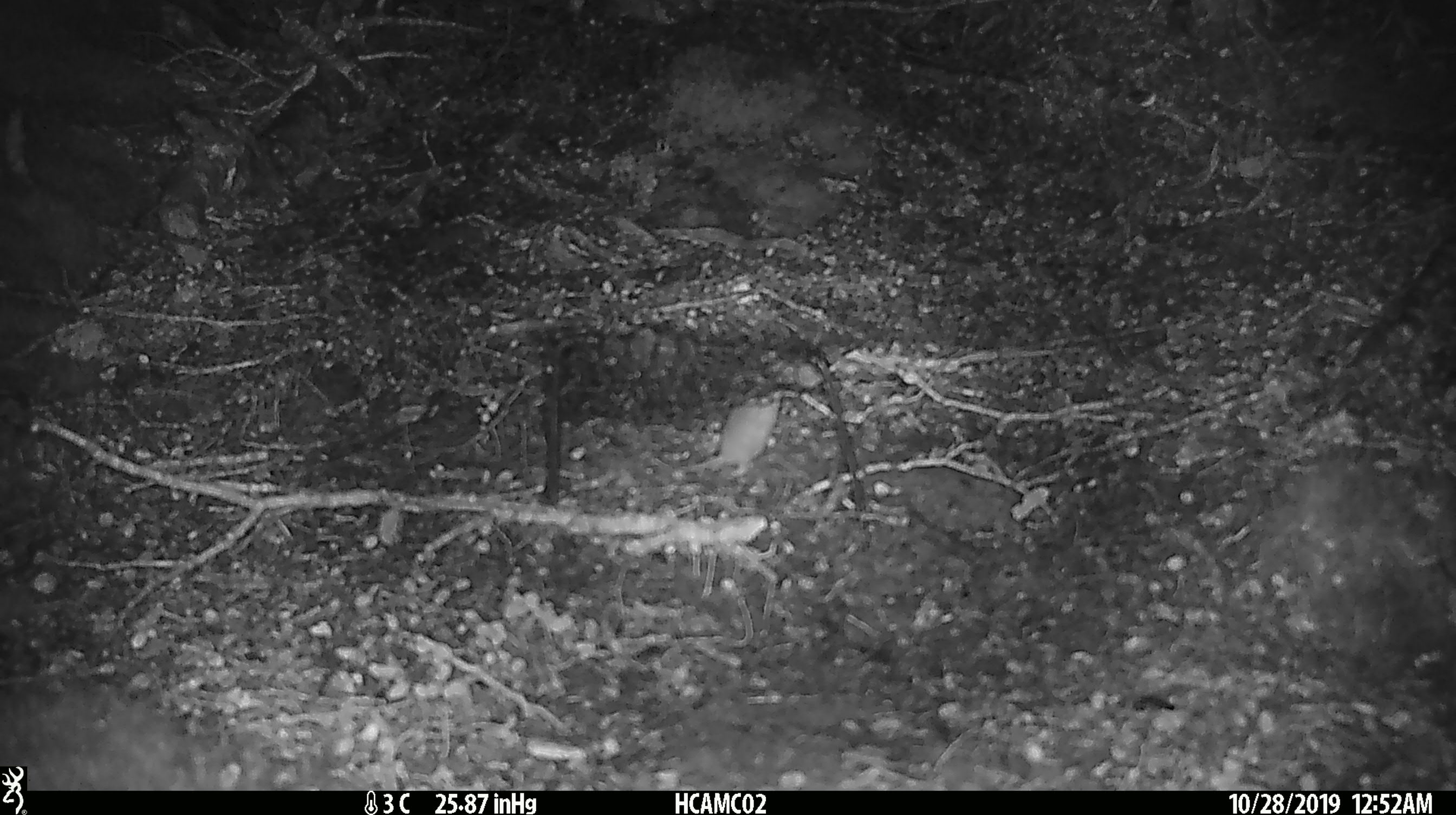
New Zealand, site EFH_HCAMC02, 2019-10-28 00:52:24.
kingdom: Animalia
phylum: Chordata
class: Mammalia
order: Rodentia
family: Muridae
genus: Mus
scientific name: Mus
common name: mouse